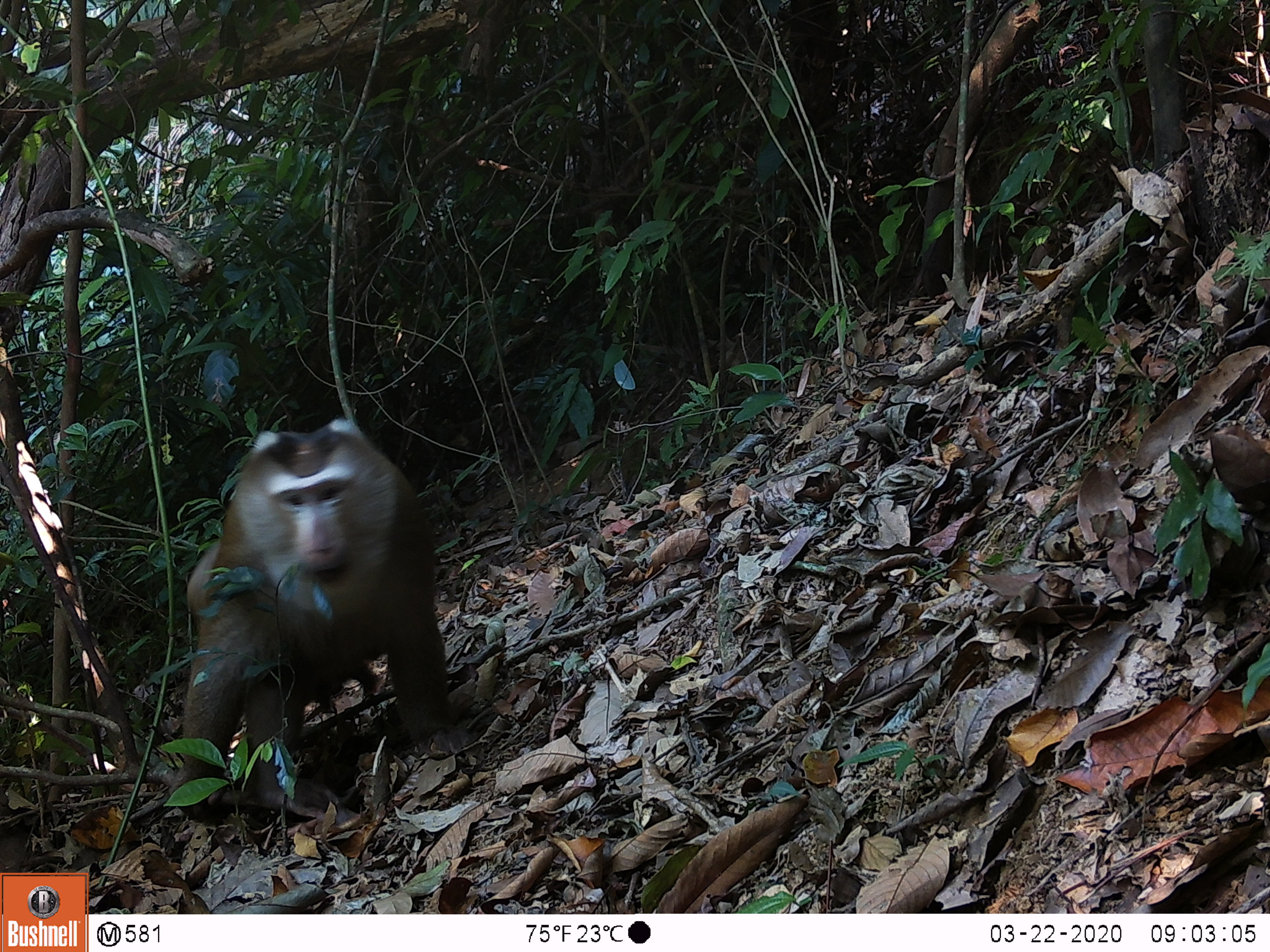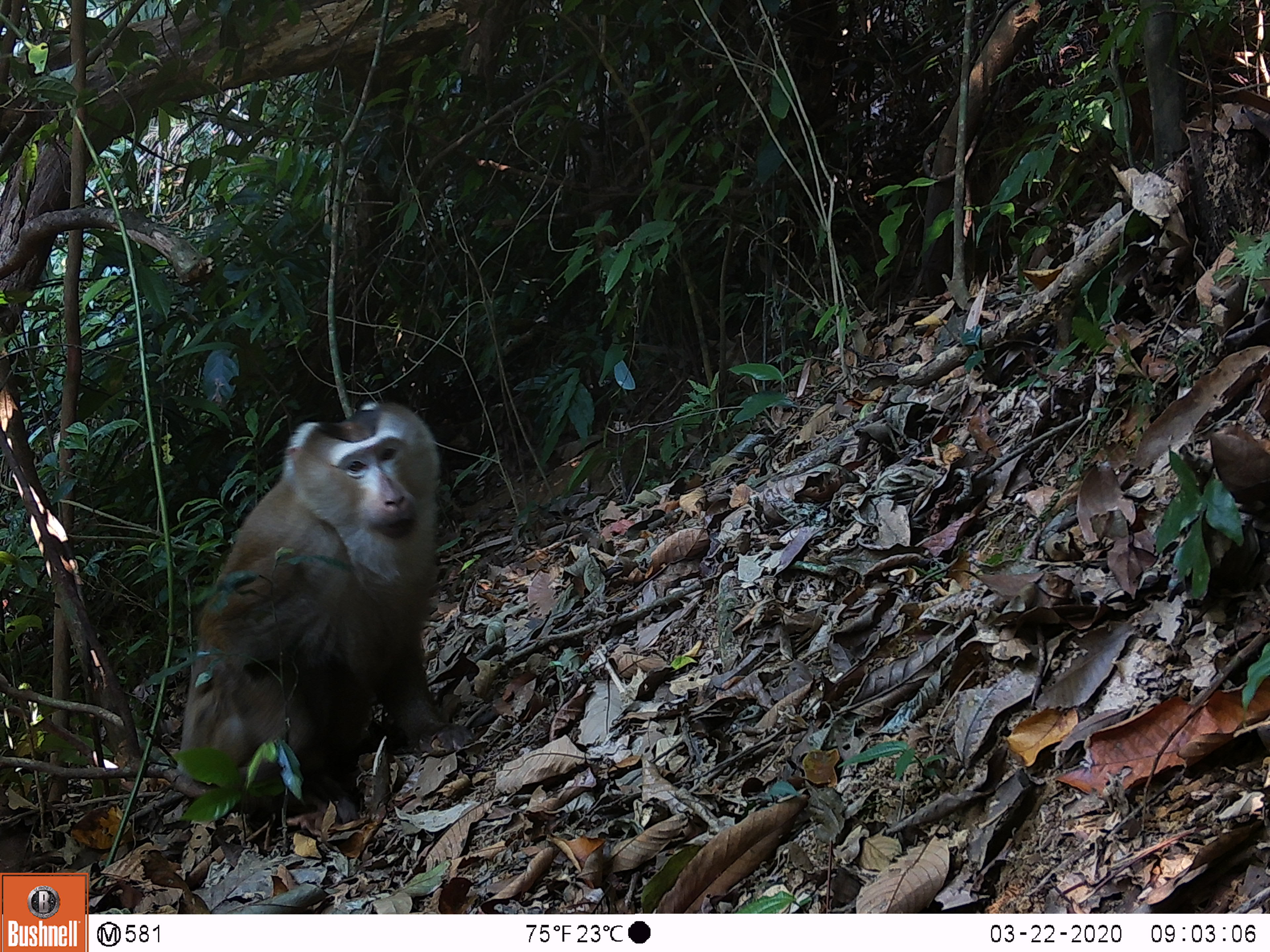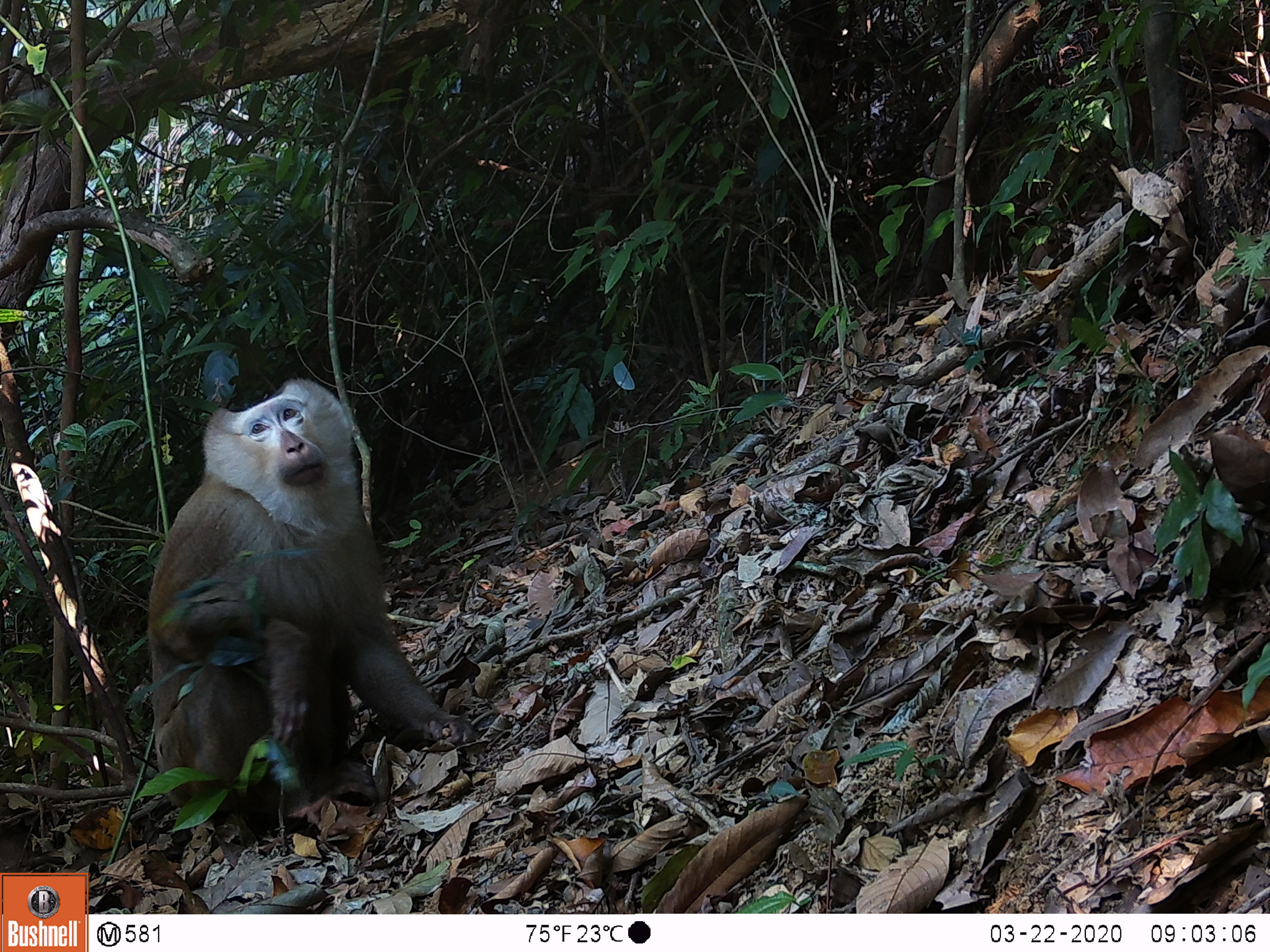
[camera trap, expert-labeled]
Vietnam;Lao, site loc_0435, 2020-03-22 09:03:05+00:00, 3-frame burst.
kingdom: Animalia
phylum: Chordata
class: Mammalia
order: Primates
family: Cercopithecidae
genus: Macaca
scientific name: Macaca nemestrina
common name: pig-tailed macaque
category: pig tailed macaque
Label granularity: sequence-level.